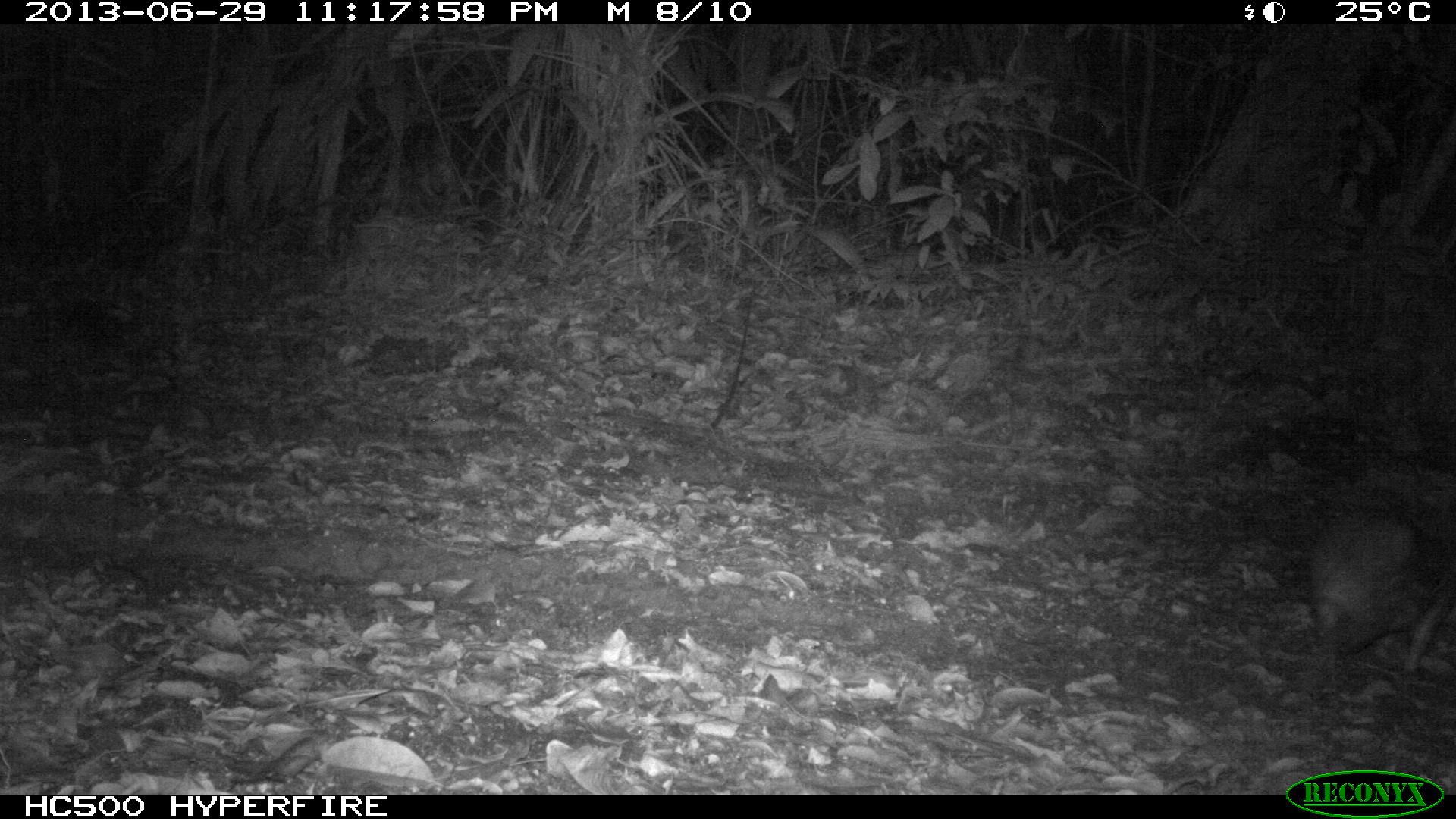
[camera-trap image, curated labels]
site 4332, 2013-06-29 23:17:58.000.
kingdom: Animalia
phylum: Chordata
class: Mammalia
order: Rodentia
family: Cuniculidae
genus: Cuniculus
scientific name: Cuniculus paca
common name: lowland paca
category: agouti paca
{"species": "agouti paca (lowland paca) (Cuniculus paca)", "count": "1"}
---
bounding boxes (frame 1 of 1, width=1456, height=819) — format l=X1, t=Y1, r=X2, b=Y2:
agouti paca: l=1310, t=500, r=1456, b=671